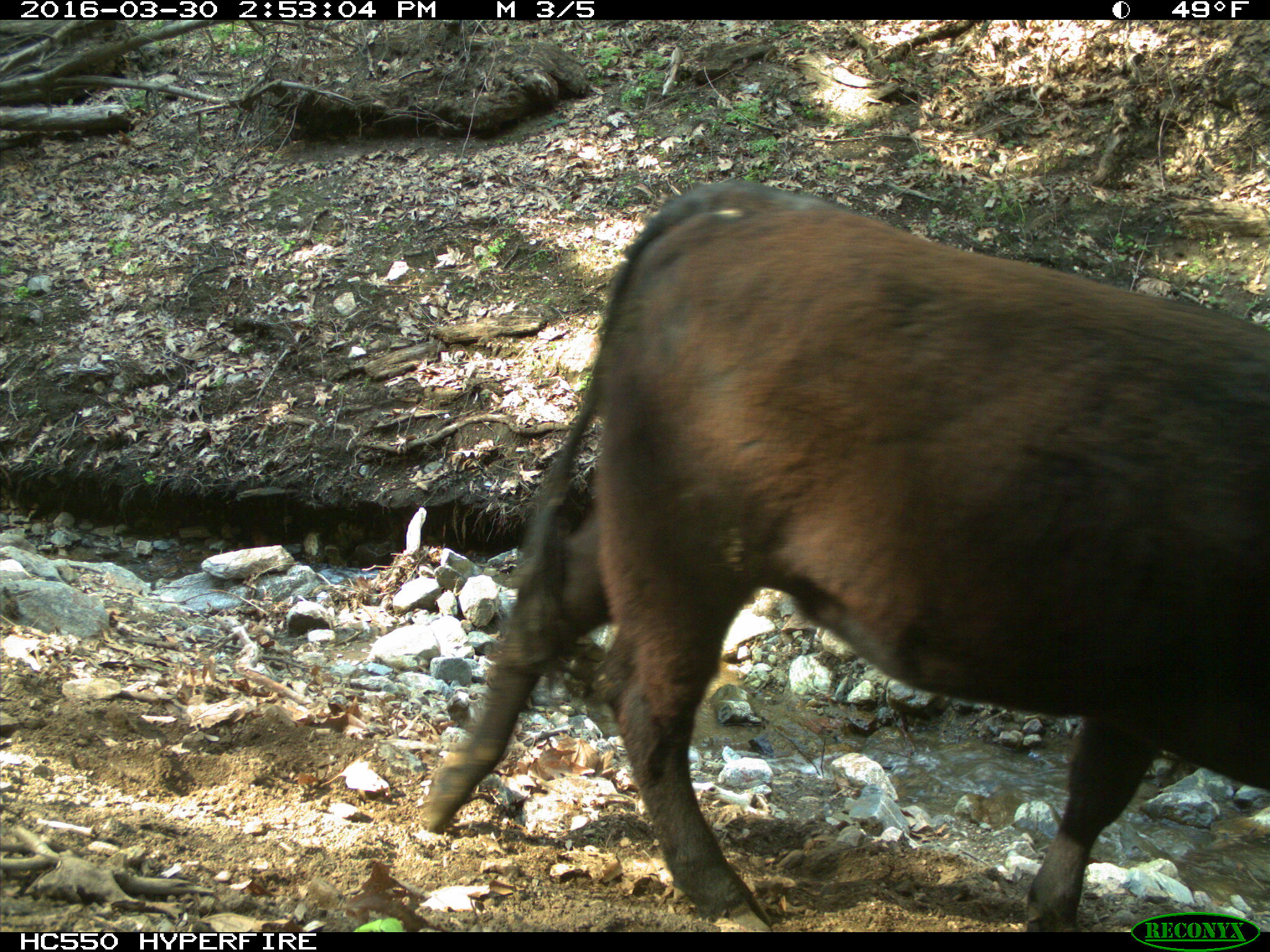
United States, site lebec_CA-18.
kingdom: Animalia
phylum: Chordata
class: Mammalia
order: Artiodactyla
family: Bovidae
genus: Bos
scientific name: Bos taurus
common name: domestic cow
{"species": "Bos taurus (domestic cow)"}